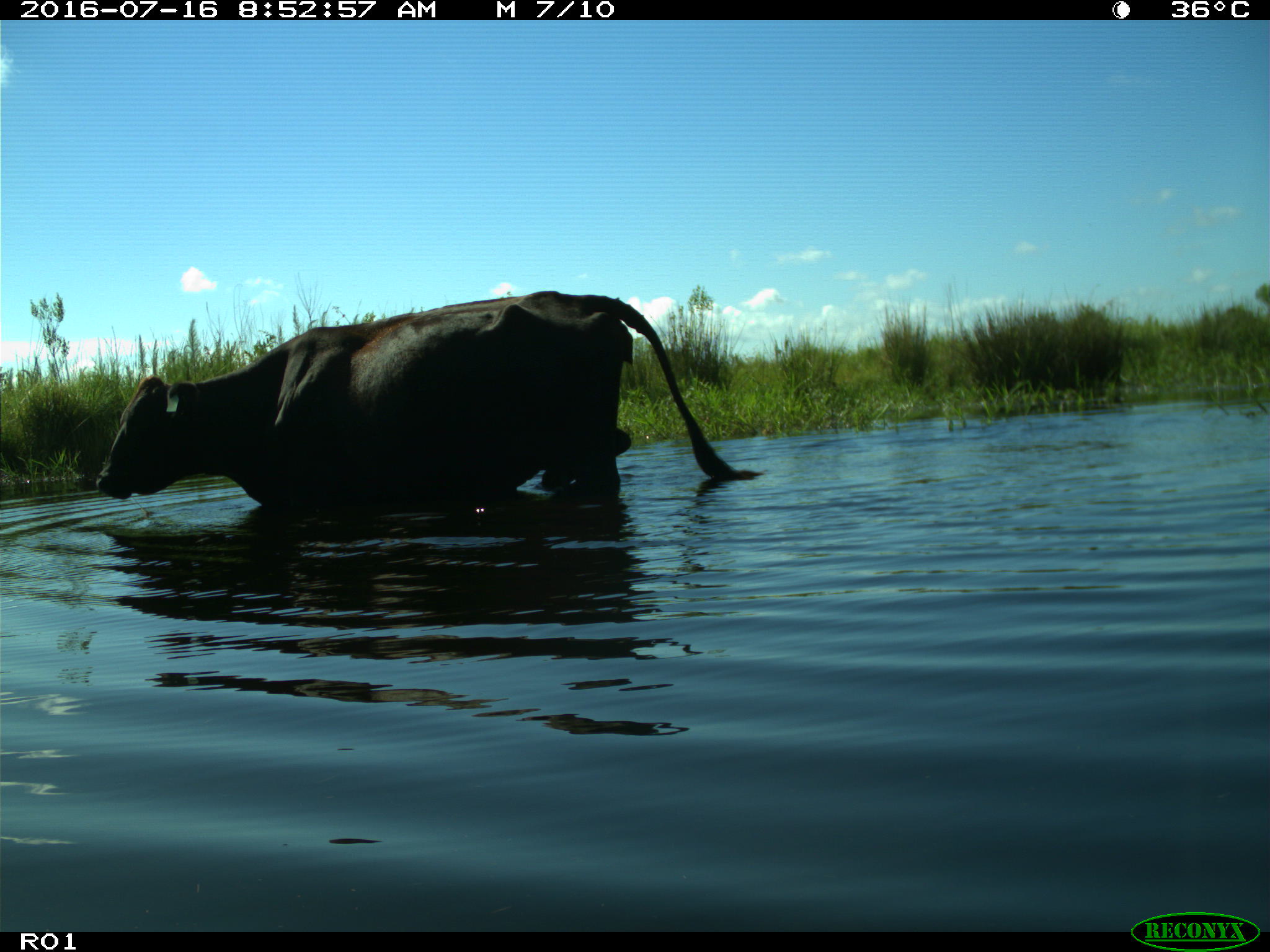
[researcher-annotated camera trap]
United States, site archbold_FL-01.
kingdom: Animalia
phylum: Chordata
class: Mammalia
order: Artiodactyla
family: Bovidae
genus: Bos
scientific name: Bos taurus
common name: domestic cow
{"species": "Bos taurus (domestic cow)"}